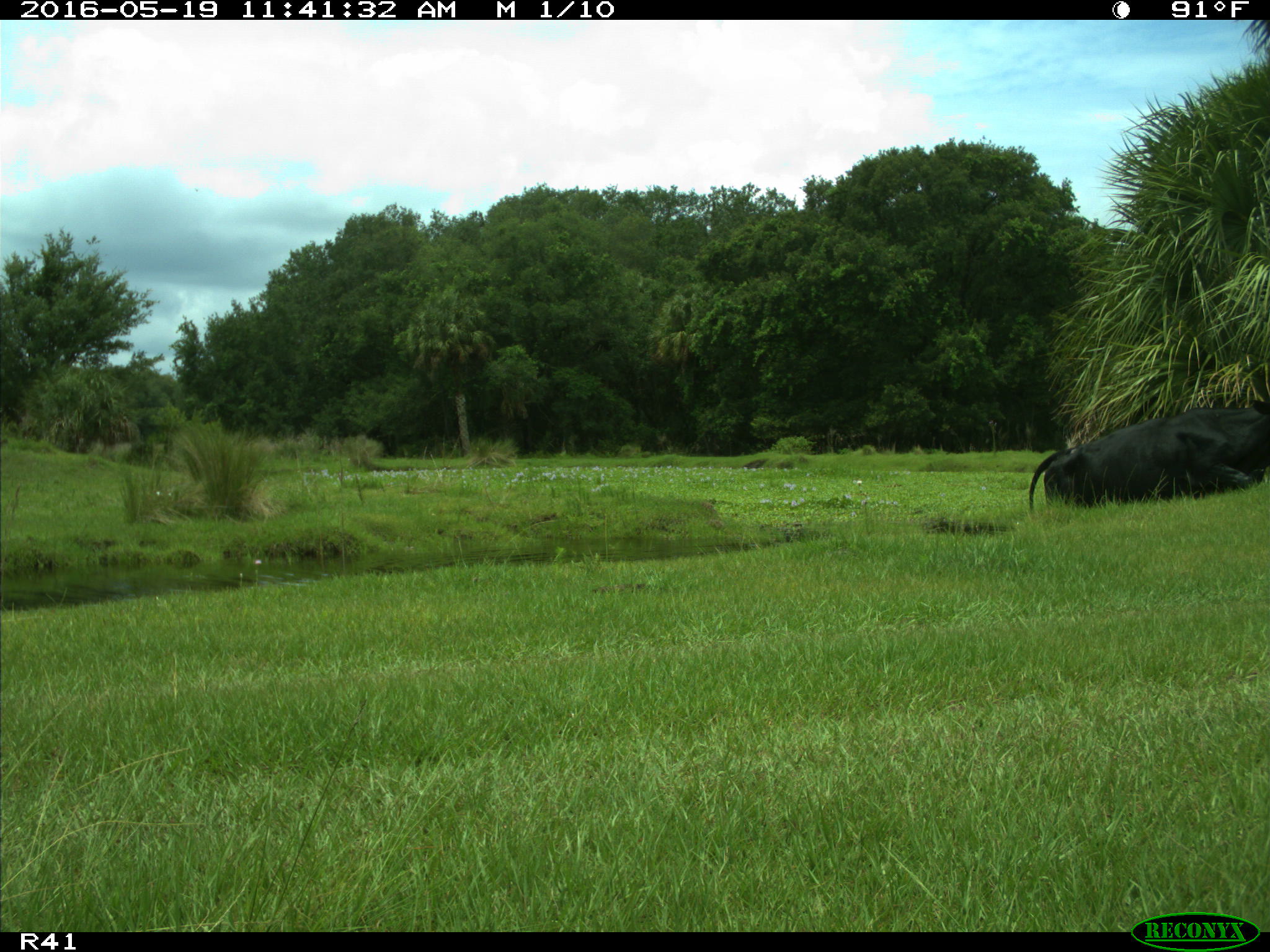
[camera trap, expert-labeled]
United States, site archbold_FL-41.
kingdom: Animalia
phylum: Chordata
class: Mammalia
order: Artiodactyla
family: Bovidae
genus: Bos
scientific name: Bos taurus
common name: domestic cow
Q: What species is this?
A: Bos taurus (domestic cow).